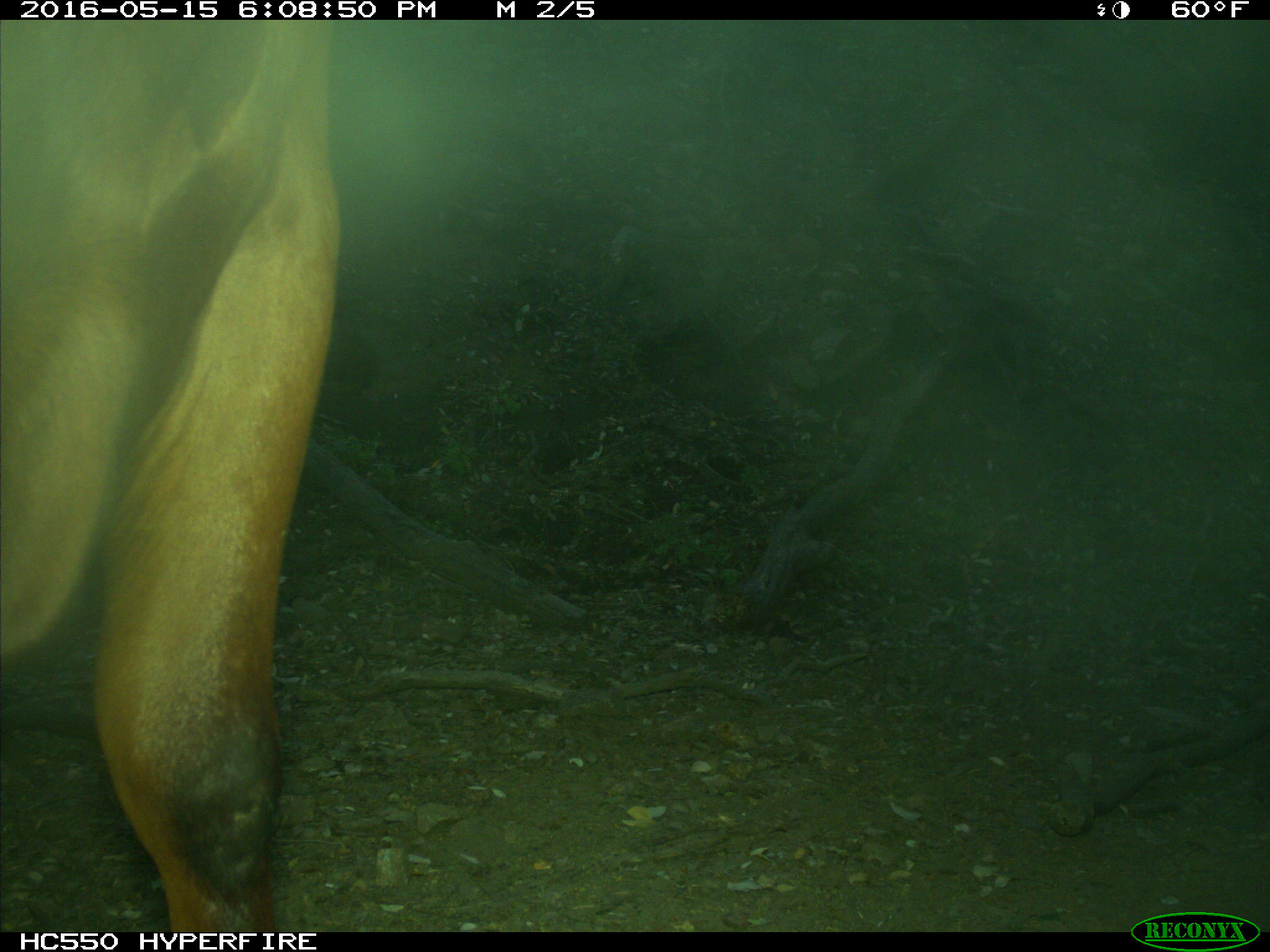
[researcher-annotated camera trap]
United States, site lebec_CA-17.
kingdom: Animalia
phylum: Chordata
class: Mammalia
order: Artiodactyla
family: Bovidae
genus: Bos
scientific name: Bos taurus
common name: domestic cow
Bos taurus (domestic cow).